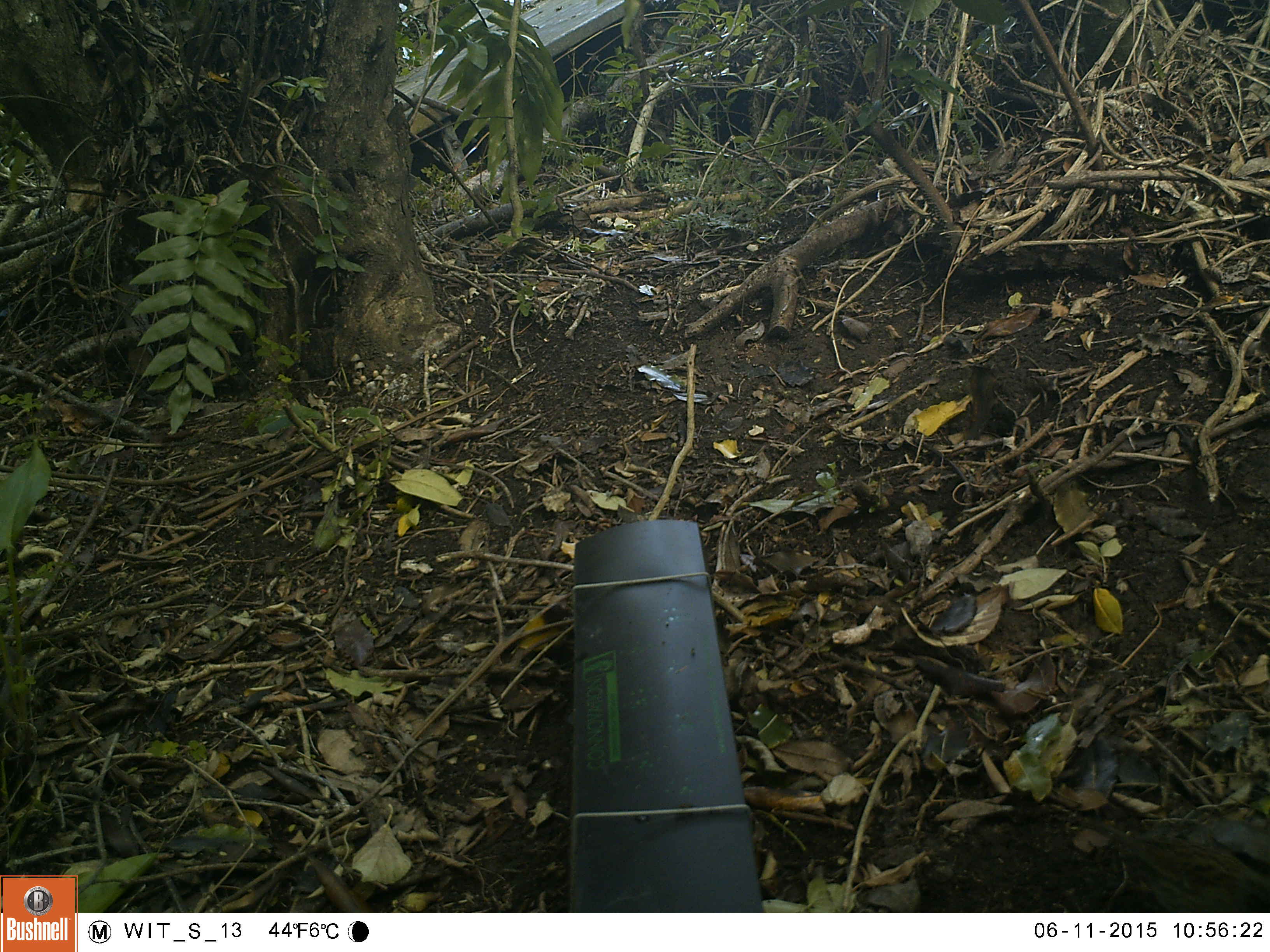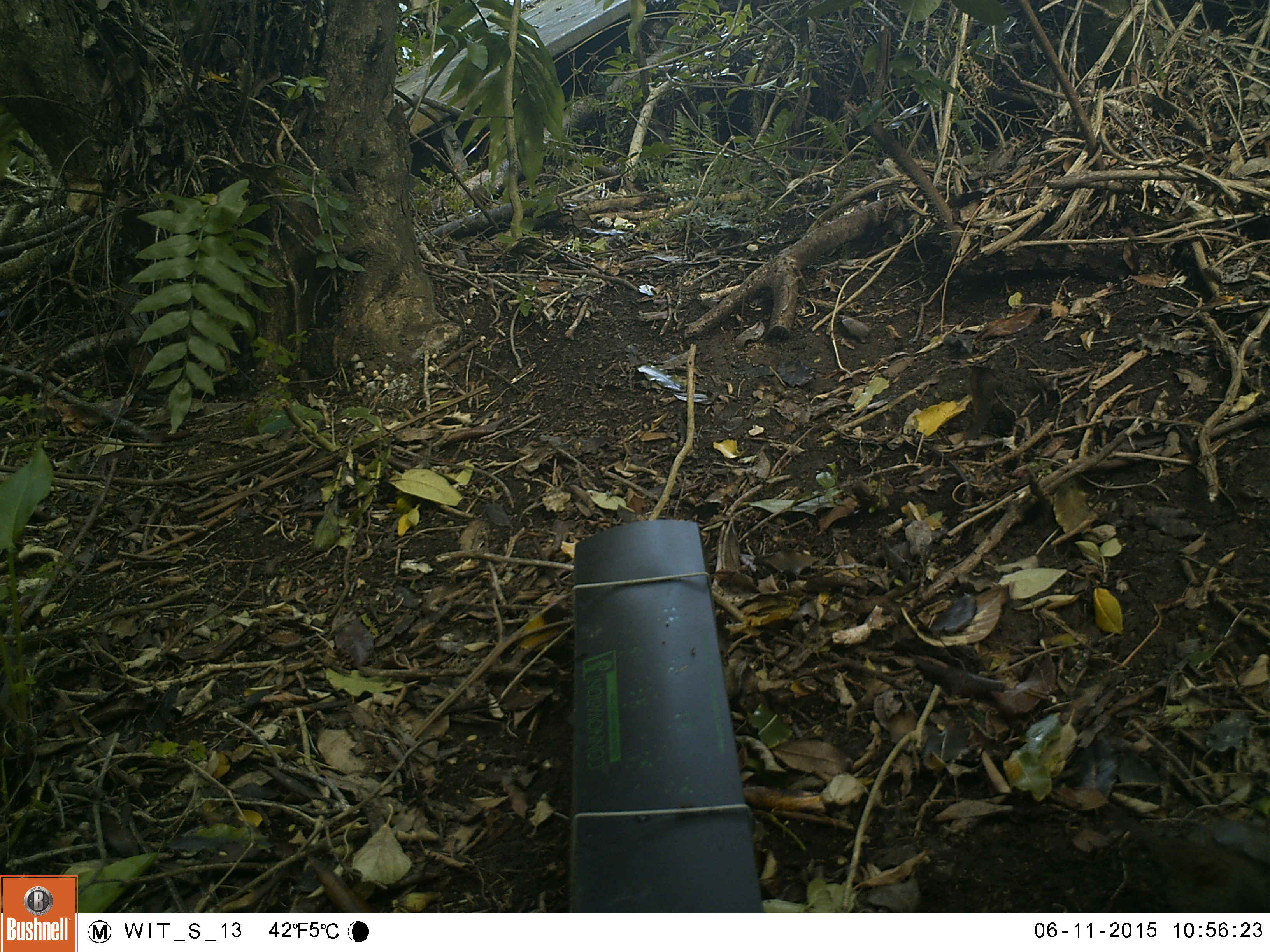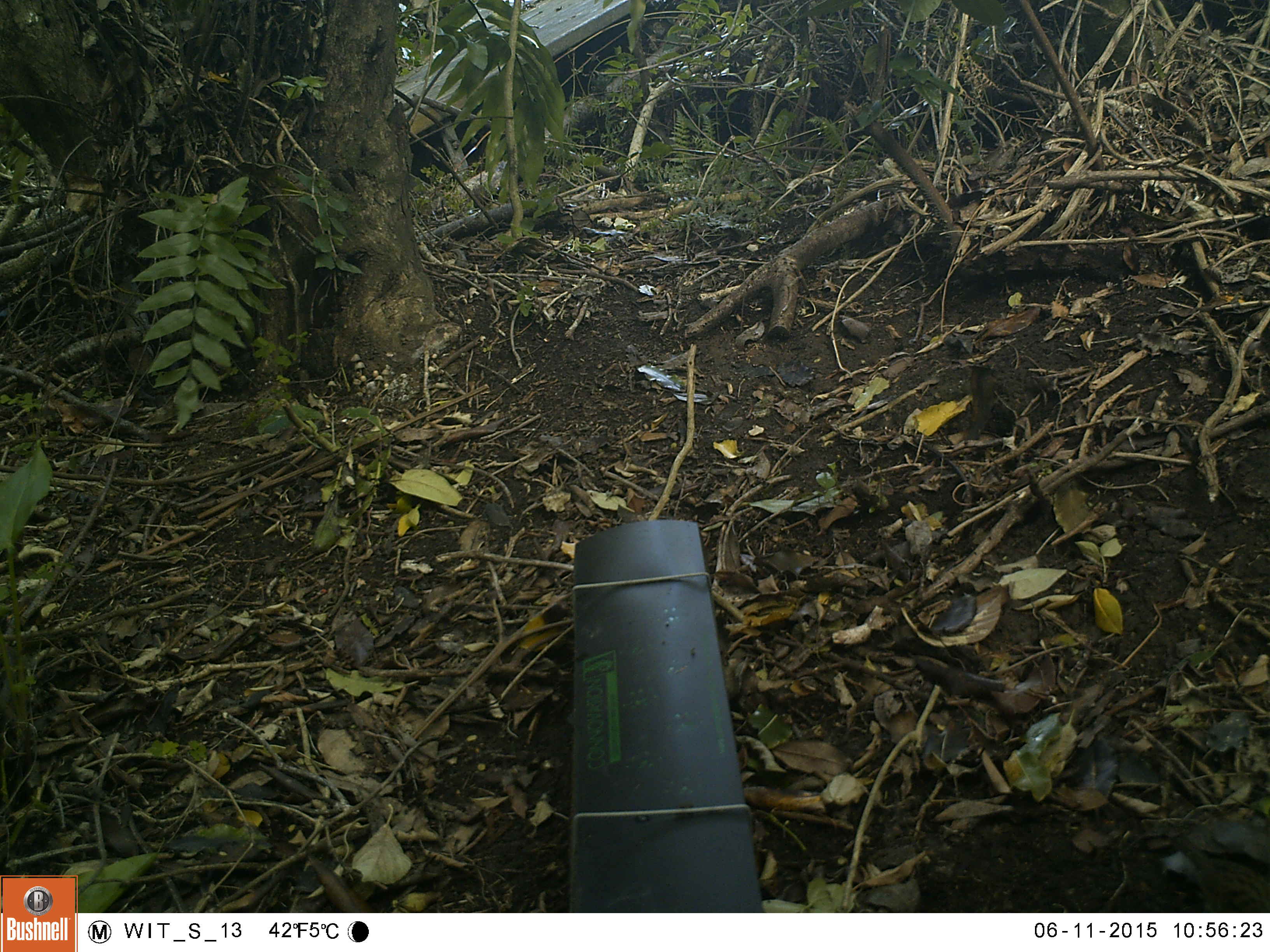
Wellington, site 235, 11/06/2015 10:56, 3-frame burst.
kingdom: Animalia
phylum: Chordata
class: Aves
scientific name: Aves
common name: bird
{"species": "bird (Aves)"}